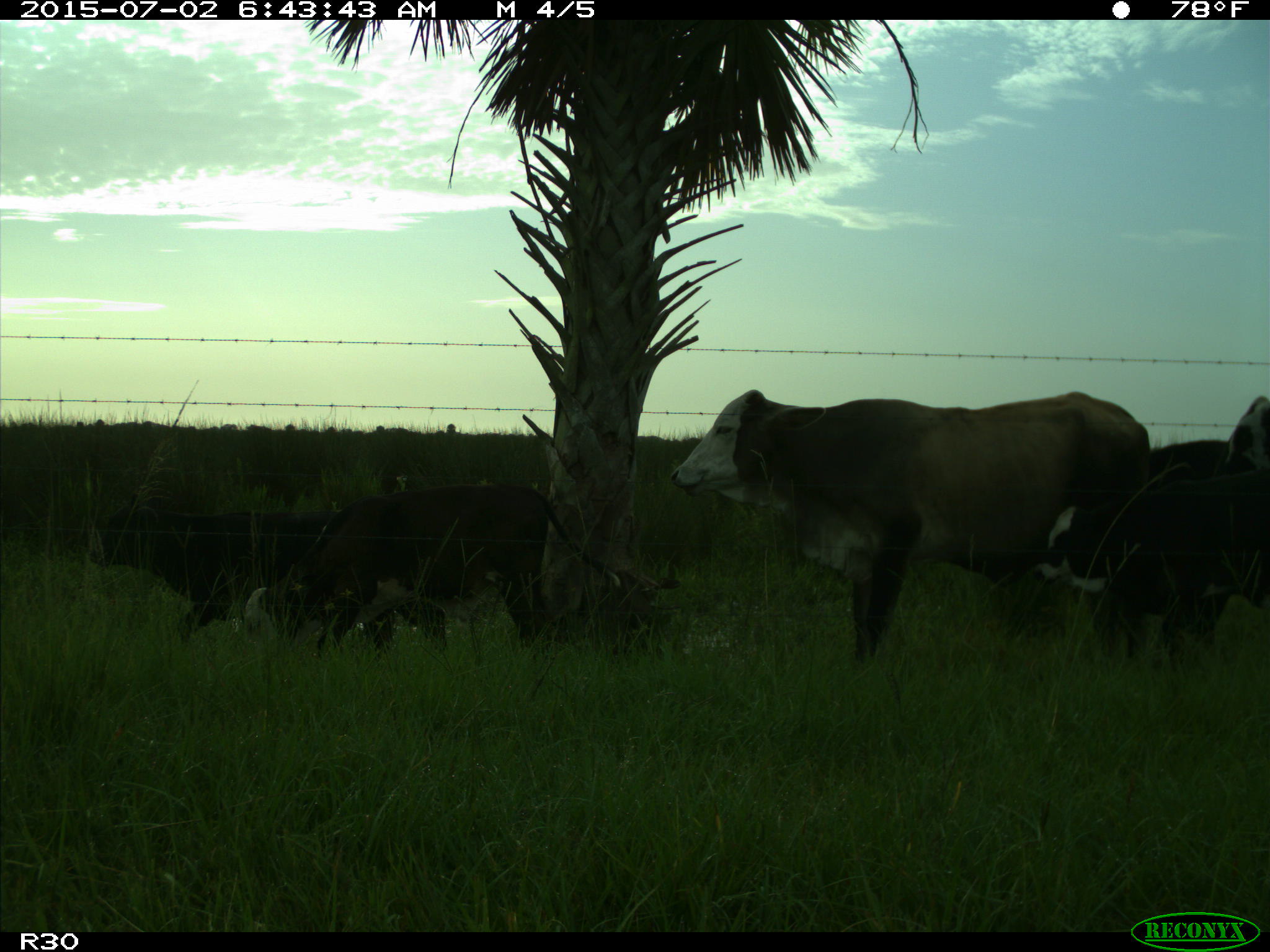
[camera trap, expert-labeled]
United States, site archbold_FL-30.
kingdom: Animalia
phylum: Chordata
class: Mammalia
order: Artiodactyla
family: Bovidae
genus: Bos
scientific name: Bos taurus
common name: domestic cow